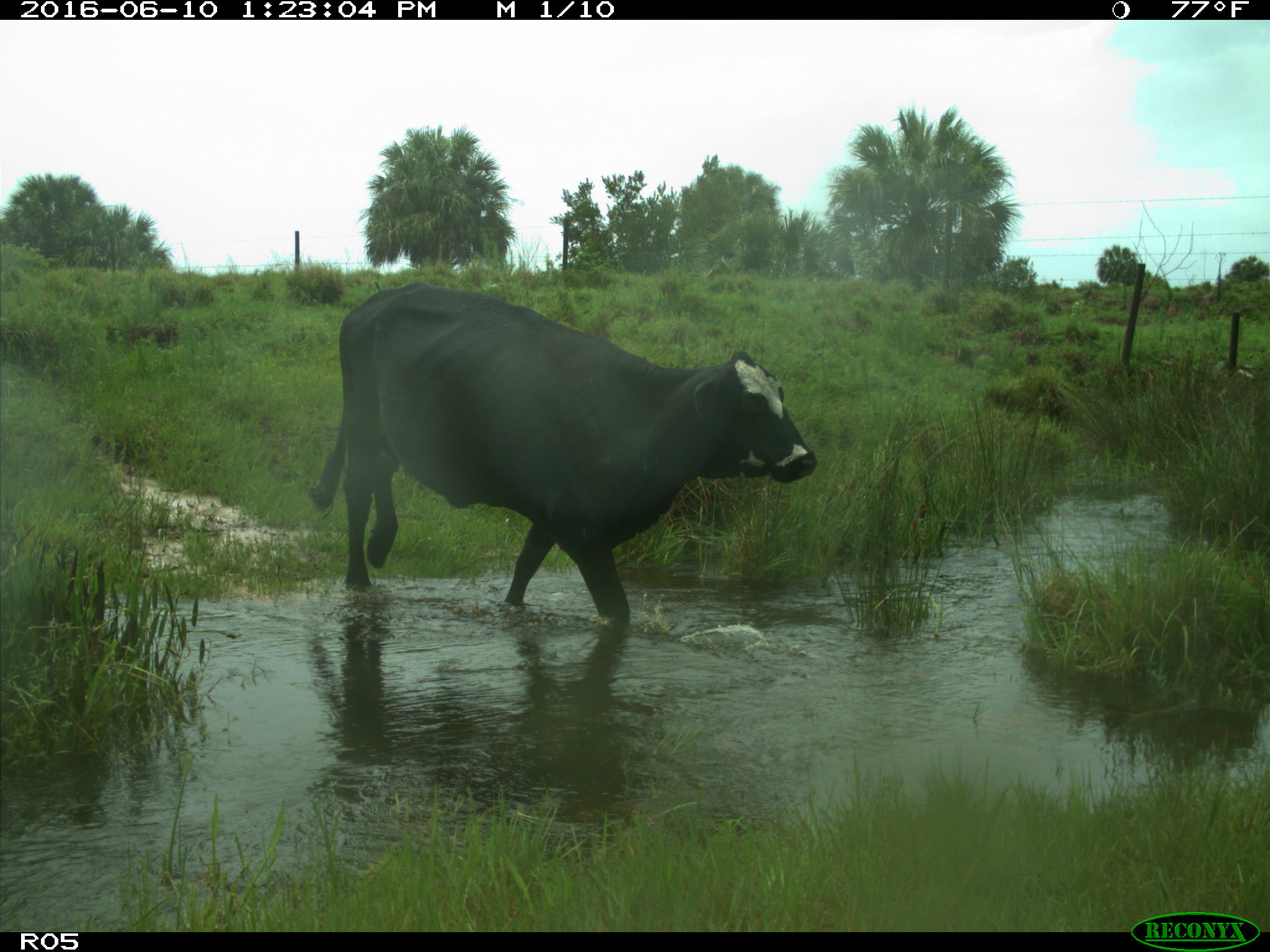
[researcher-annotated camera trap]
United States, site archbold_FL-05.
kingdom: Animalia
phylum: Chordata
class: Mammalia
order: Artiodactyla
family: Bovidae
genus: Bos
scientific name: Bos taurus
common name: domestic cow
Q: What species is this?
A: Bos taurus (domestic cow).